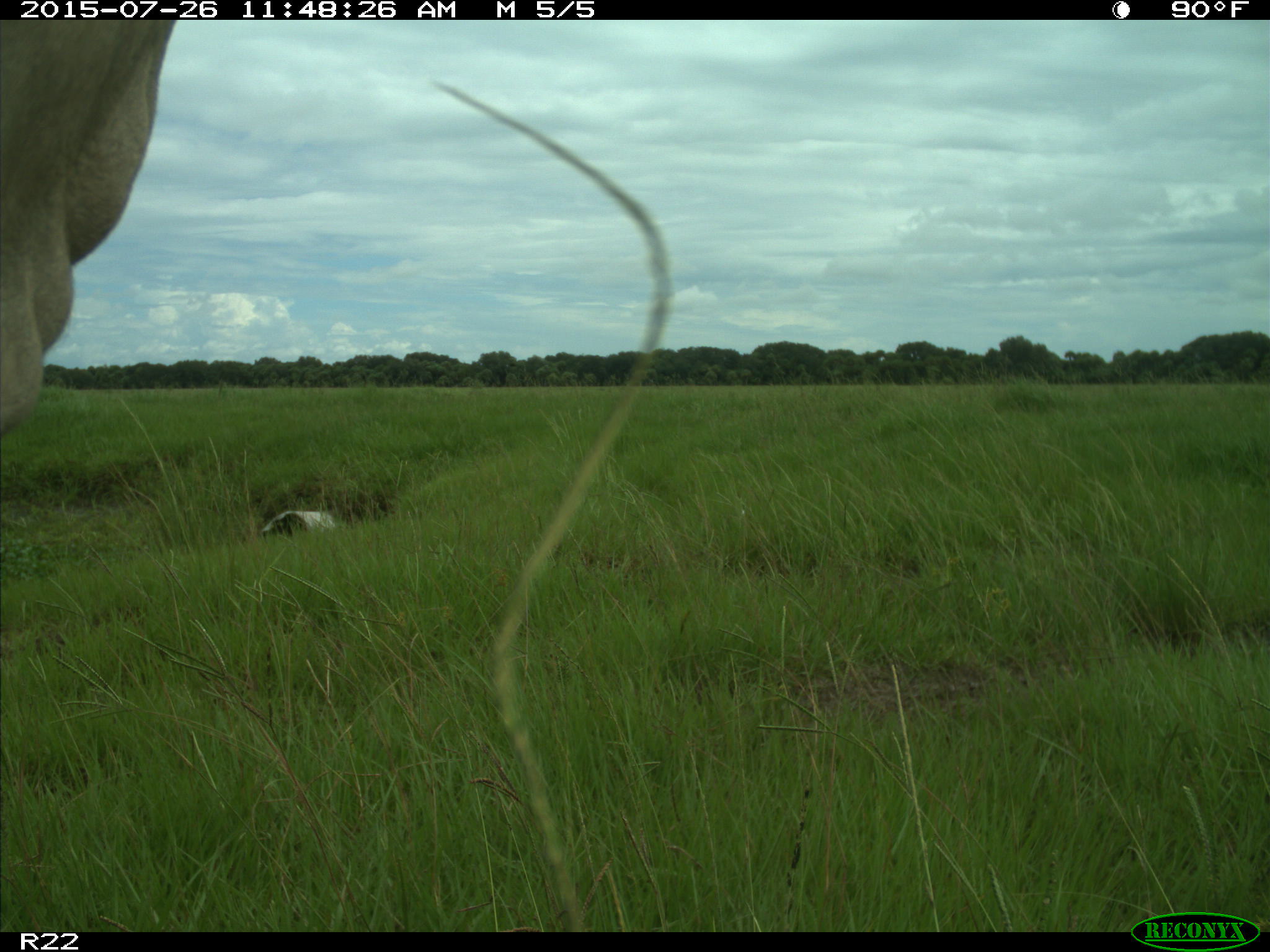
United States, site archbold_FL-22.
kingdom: Animalia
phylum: Chordata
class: Mammalia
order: Artiodactyla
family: Bovidae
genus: Bos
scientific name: Bos taurus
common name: domestic cow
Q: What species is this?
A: Bos taurus (domestic cow).